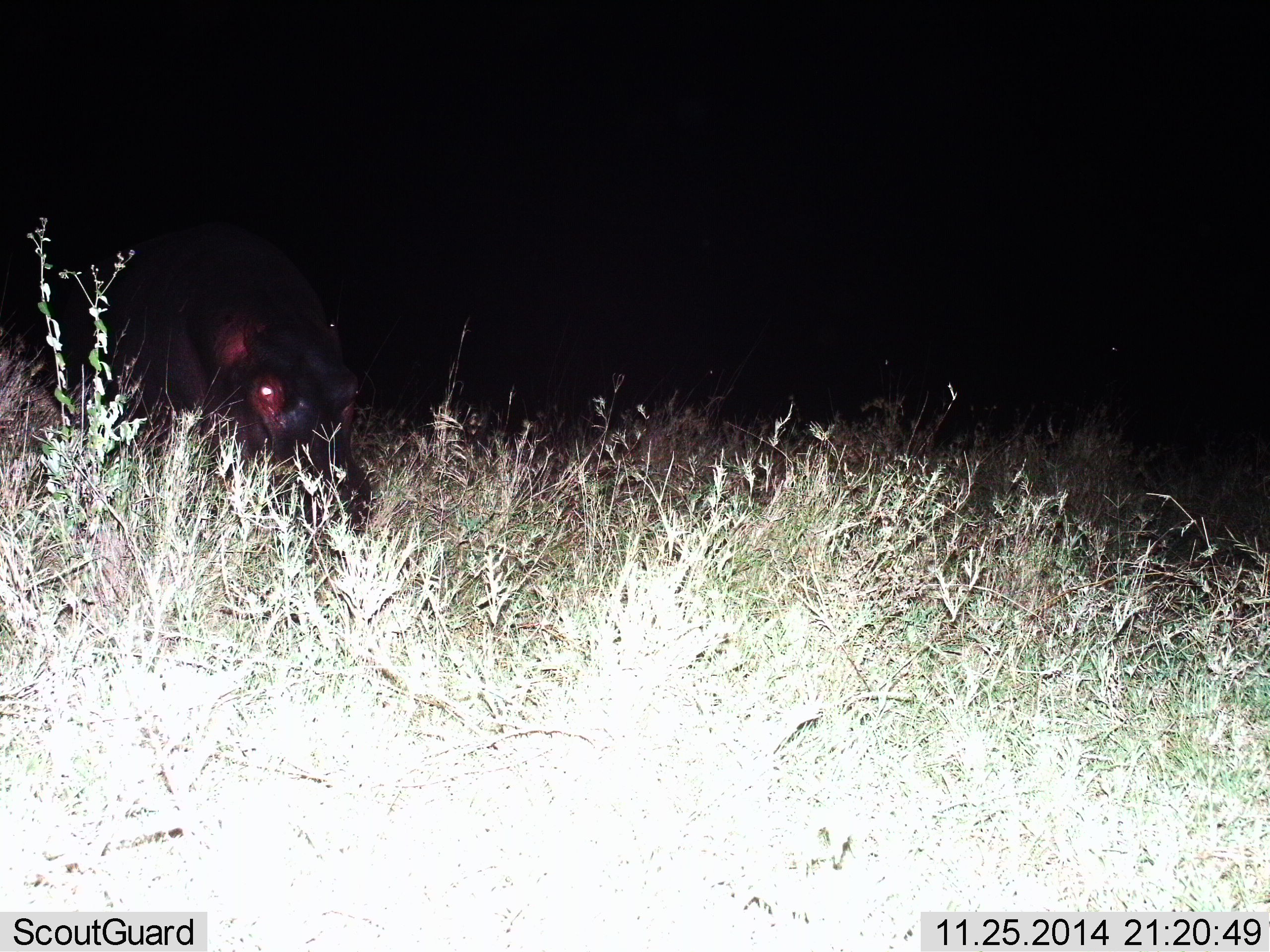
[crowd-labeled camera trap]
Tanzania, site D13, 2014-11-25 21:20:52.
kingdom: Animalia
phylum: Chordata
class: Mammalia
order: Artiodactyla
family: Hippopotamidae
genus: Hippopotamus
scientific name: Hippopotamus amphibius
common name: hippopotamus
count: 1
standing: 50%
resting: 0%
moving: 20%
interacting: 0%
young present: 0%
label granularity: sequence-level